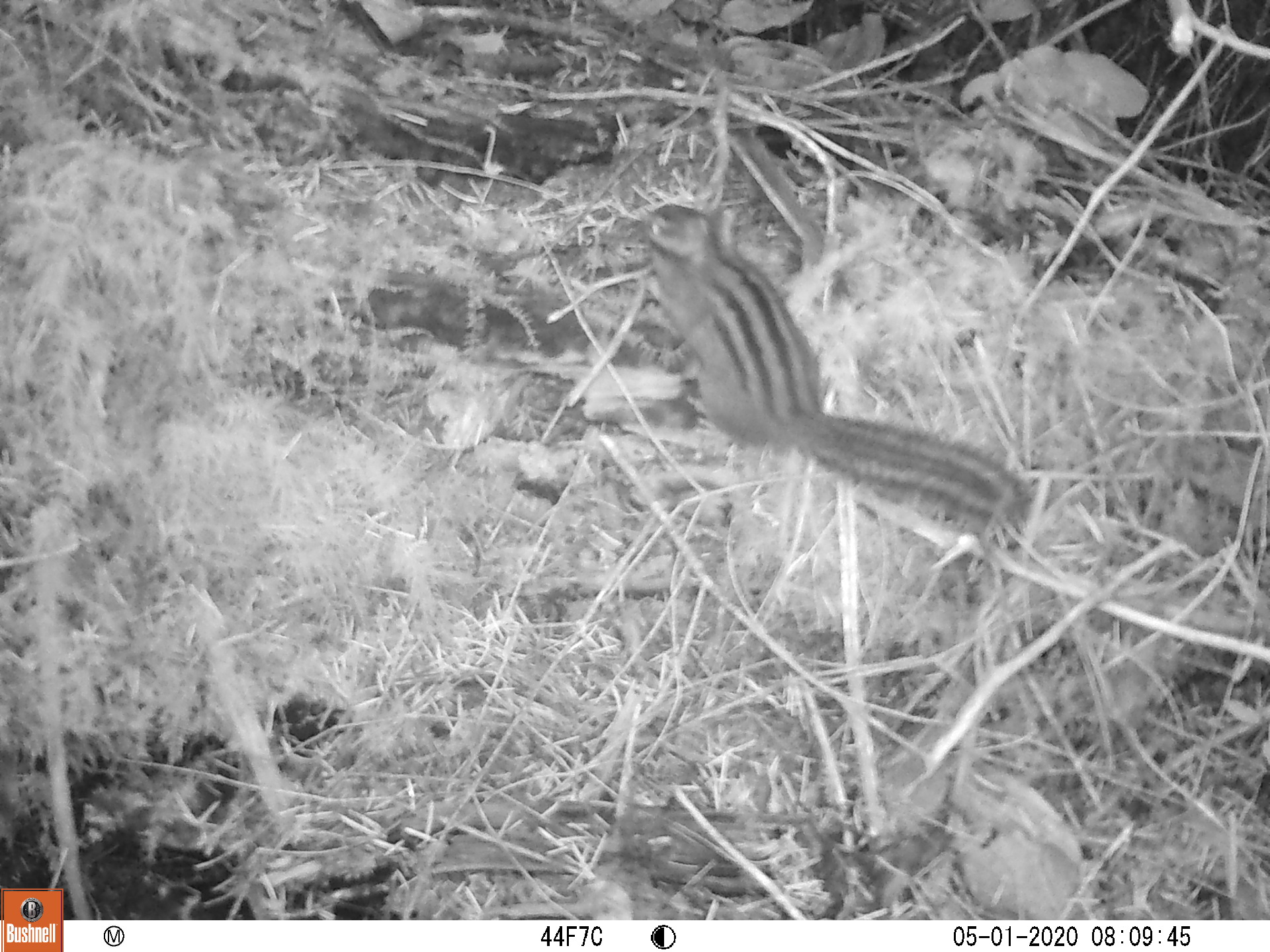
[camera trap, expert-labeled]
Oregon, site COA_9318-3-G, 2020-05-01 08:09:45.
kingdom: Animalia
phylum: Chordata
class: Mammalia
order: Rodentia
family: Sciuridae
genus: Neotamias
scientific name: Neotamias townsendii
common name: townsend's chipmunk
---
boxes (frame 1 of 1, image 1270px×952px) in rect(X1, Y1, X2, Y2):
townsend's chipmunk: rect(640, 196, 1057, 543)